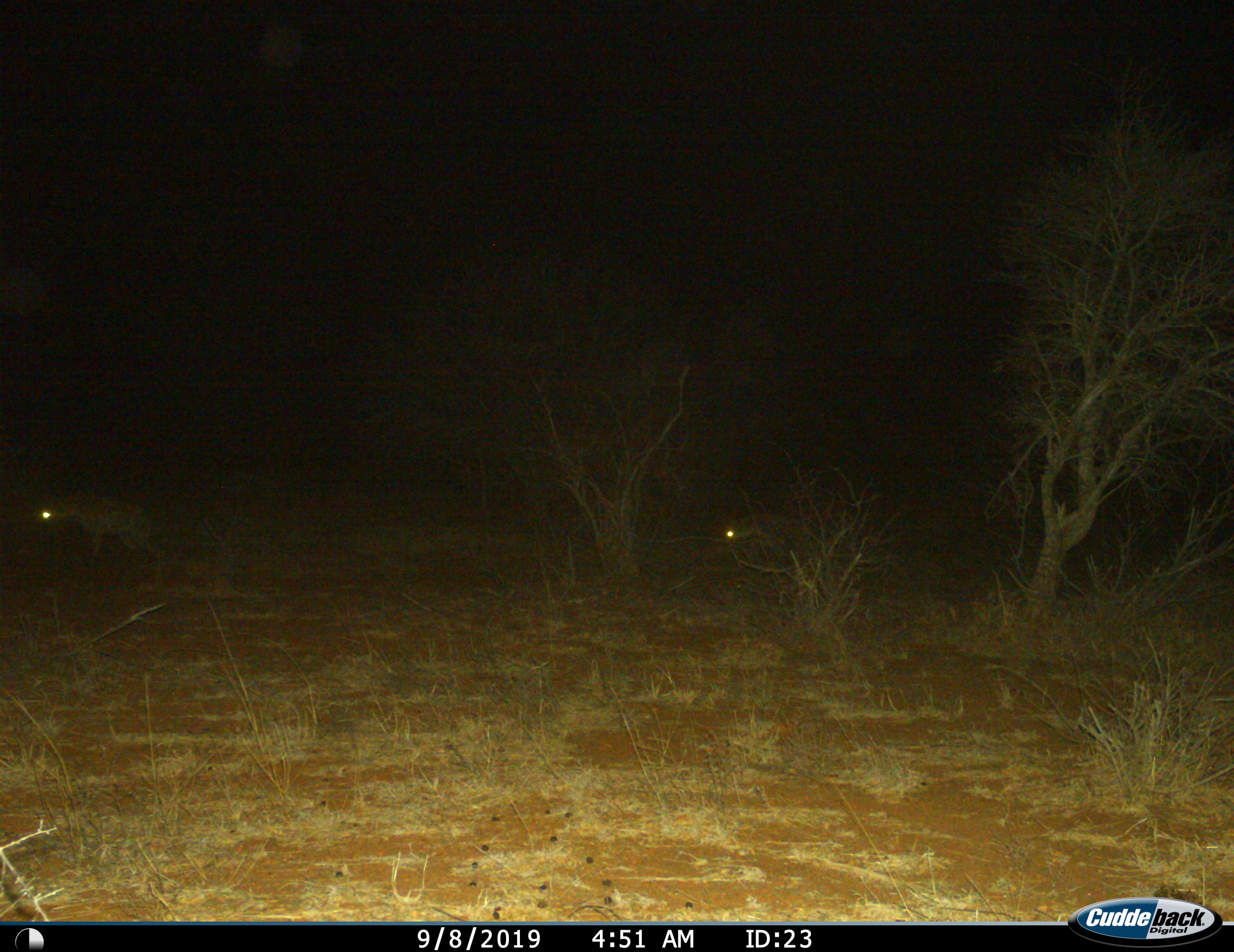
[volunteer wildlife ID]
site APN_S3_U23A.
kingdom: Animalia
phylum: Chordata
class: Mammalia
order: Carnivora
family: Hyaenidae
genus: Crocuta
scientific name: Crocuta crocuta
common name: spotted hyena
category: hyenaspotted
Hyenaspotted (spotted hyena) (Crocuta crocuta), count 2. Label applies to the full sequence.